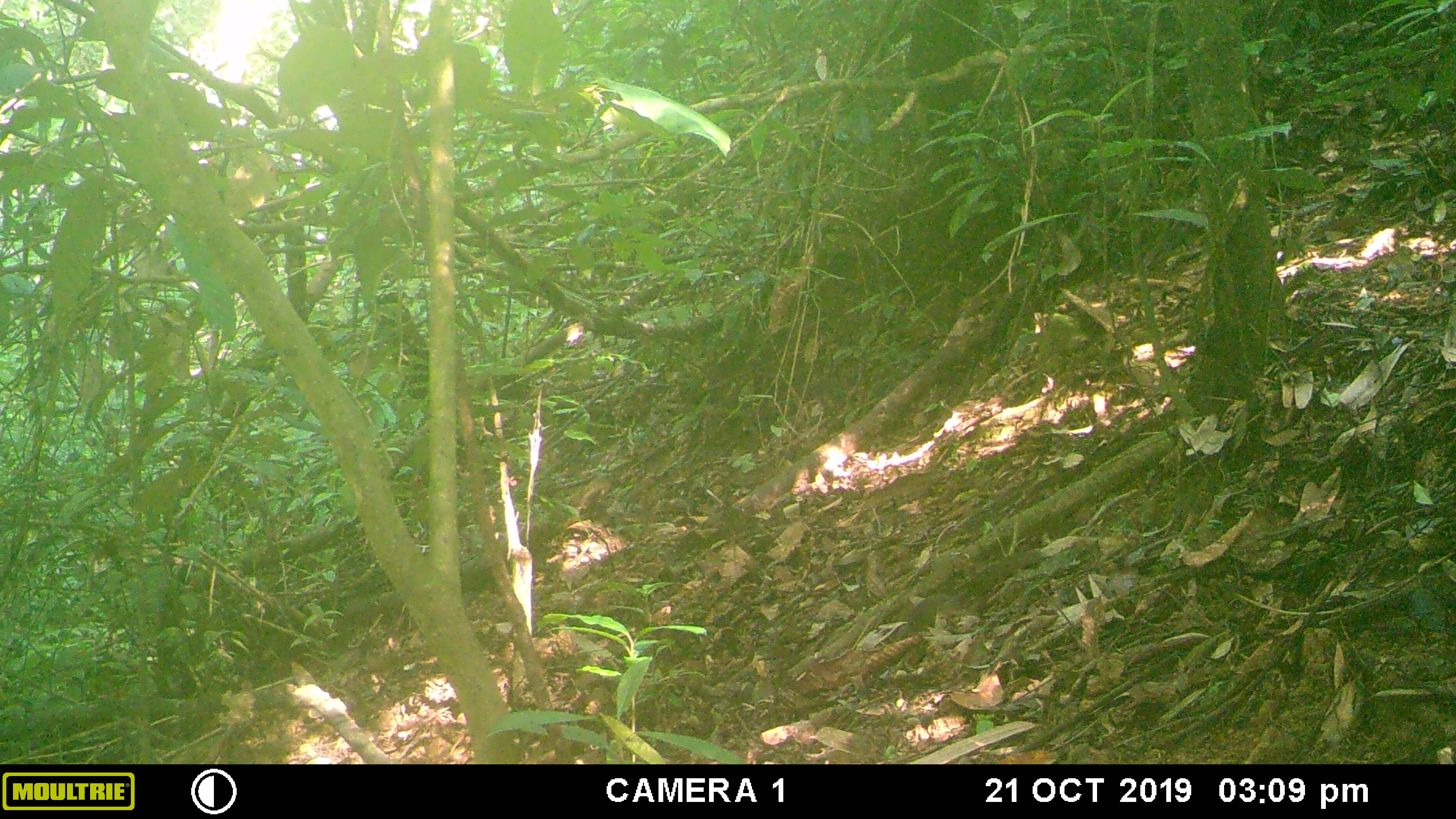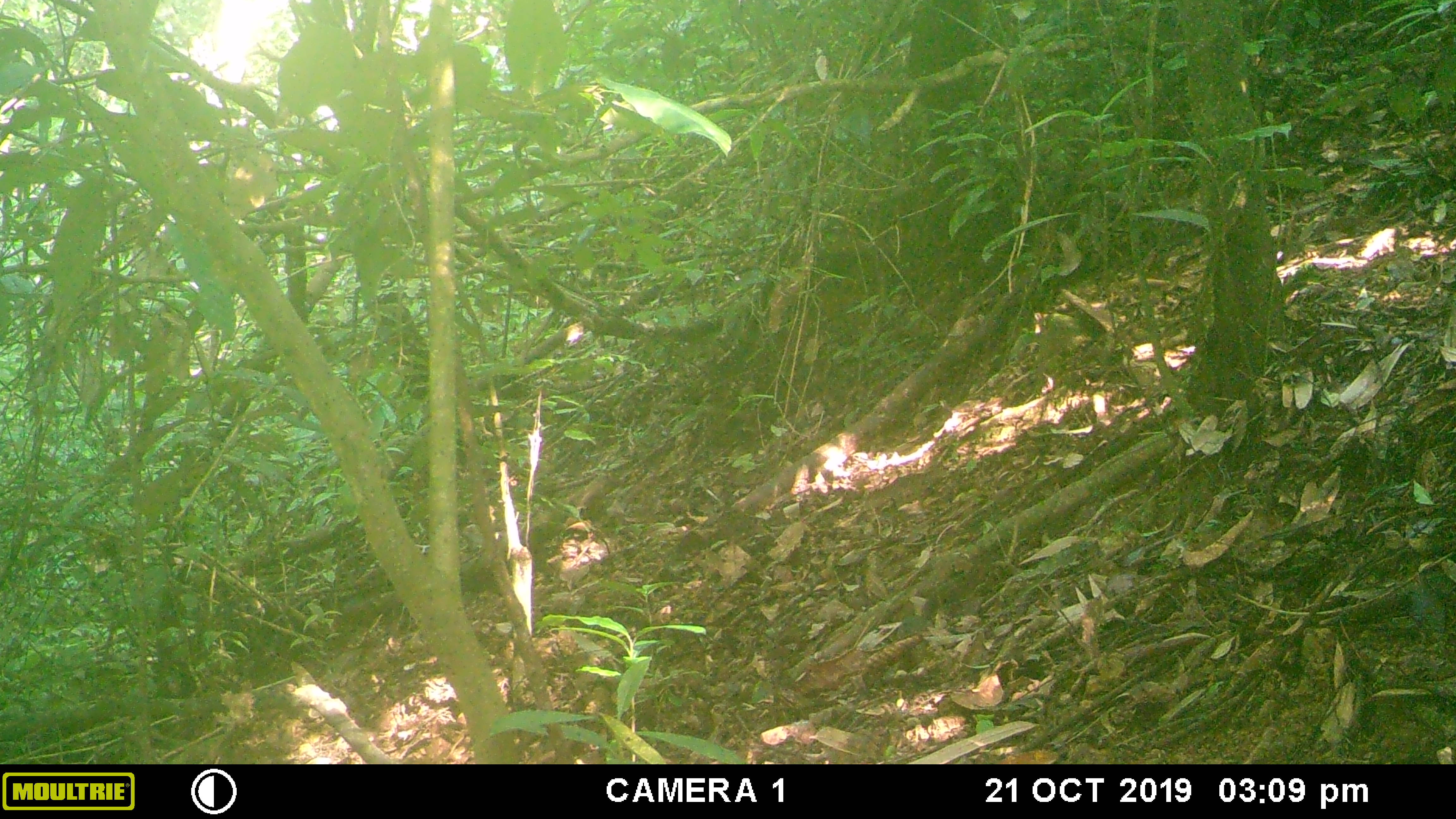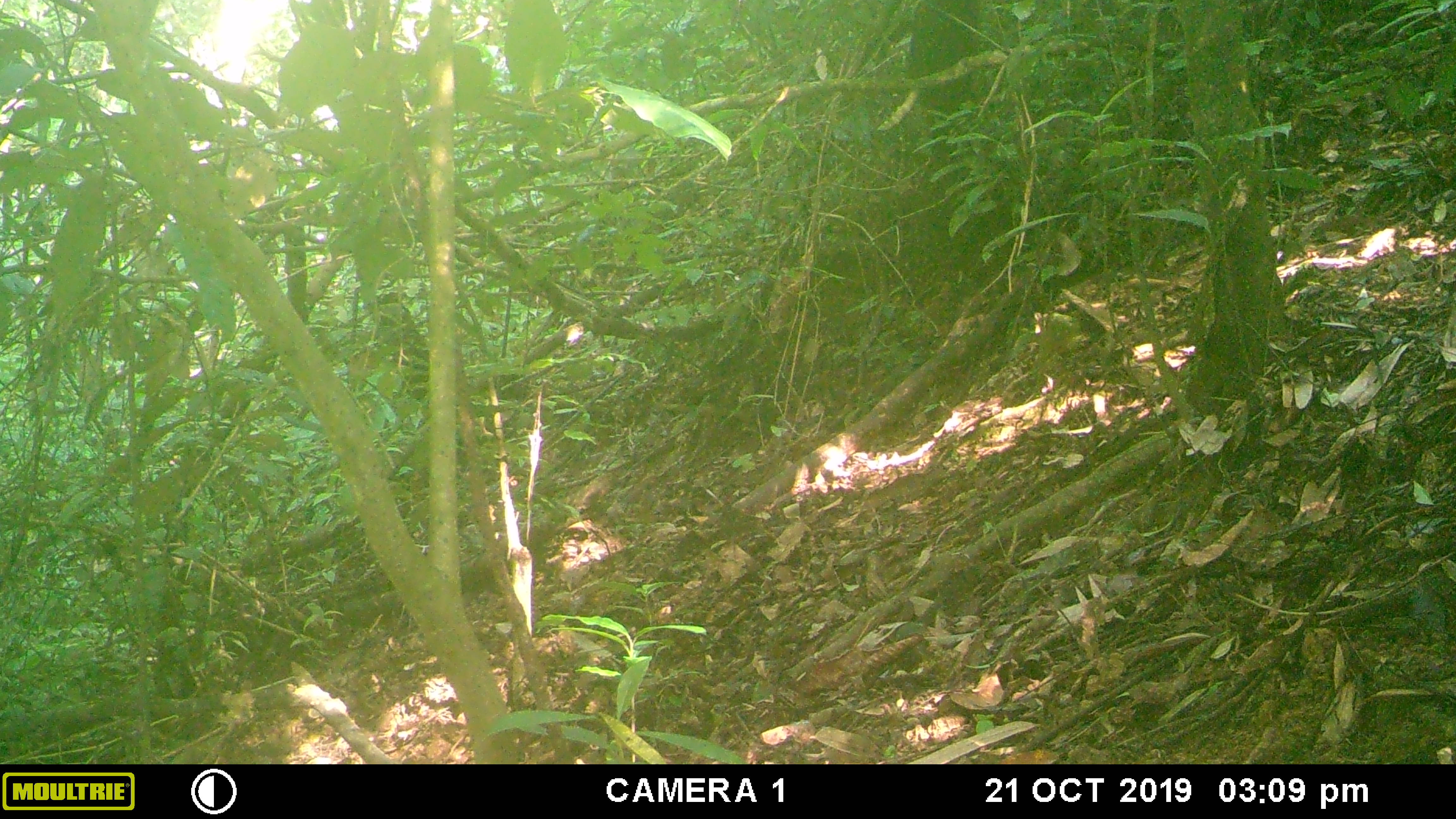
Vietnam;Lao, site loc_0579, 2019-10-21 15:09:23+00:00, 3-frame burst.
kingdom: Animalia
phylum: Chordata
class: Mammalia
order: Rodentia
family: Sciuridae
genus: Dremomys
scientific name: Dremomys rufigenis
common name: red-cheeked squirrel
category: red cheeked squirrel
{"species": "red cheeked squirrel (red-cheeked squirrel) (Dremomys rufigenis)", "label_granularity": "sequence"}